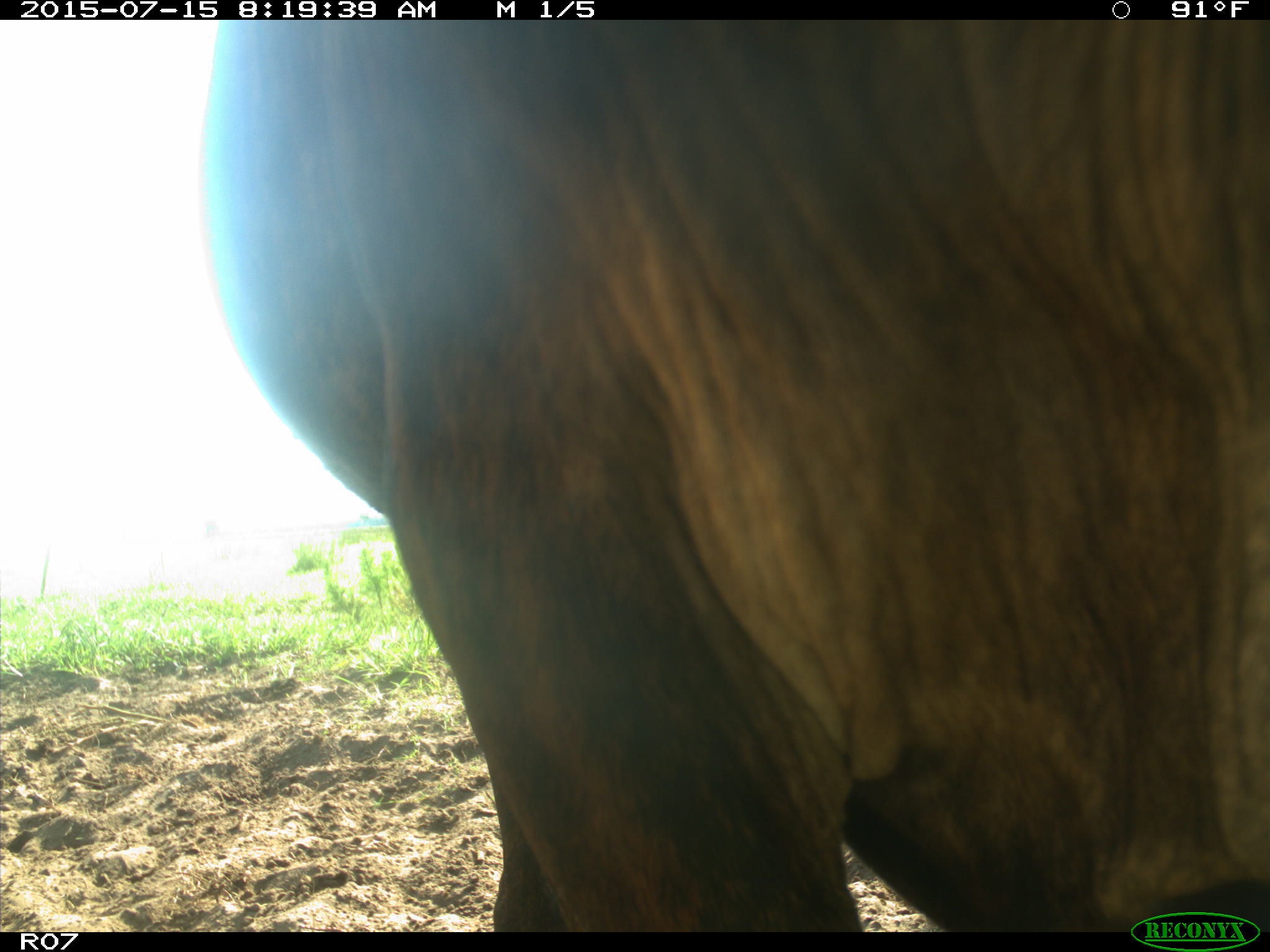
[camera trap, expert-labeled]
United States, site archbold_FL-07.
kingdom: Animalia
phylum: Chordata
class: Mammalia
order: Artiodactyla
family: Bovidae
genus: Bos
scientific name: Bos taurus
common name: domestic cow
Bos taurus (domestic cow).